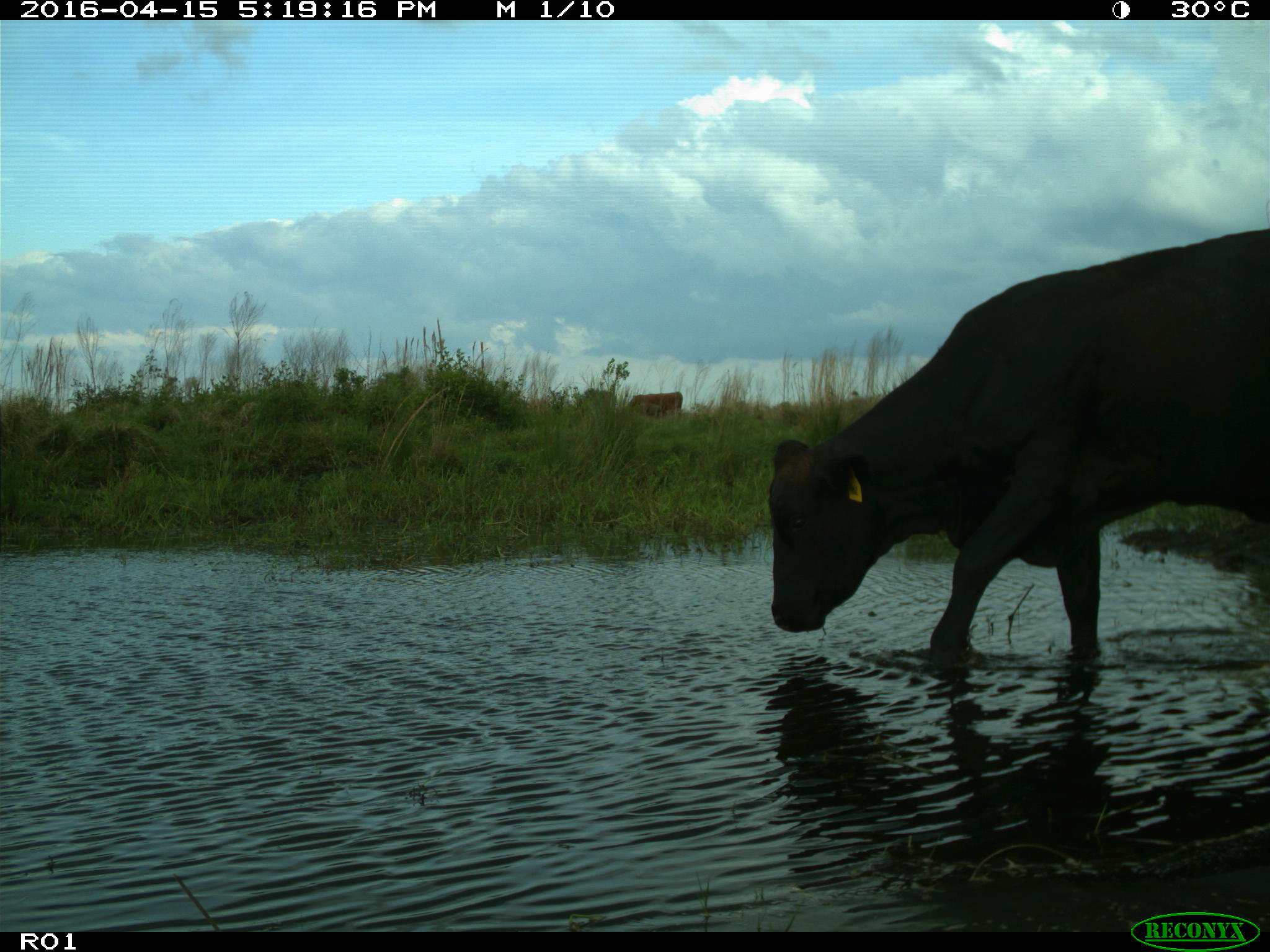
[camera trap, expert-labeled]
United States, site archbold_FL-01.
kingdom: Animalia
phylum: Chordata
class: Mammalia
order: Artiodactyla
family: Bovidae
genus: Bos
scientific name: Bos taurus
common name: domestic cow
Bos taurus (domestic cow).